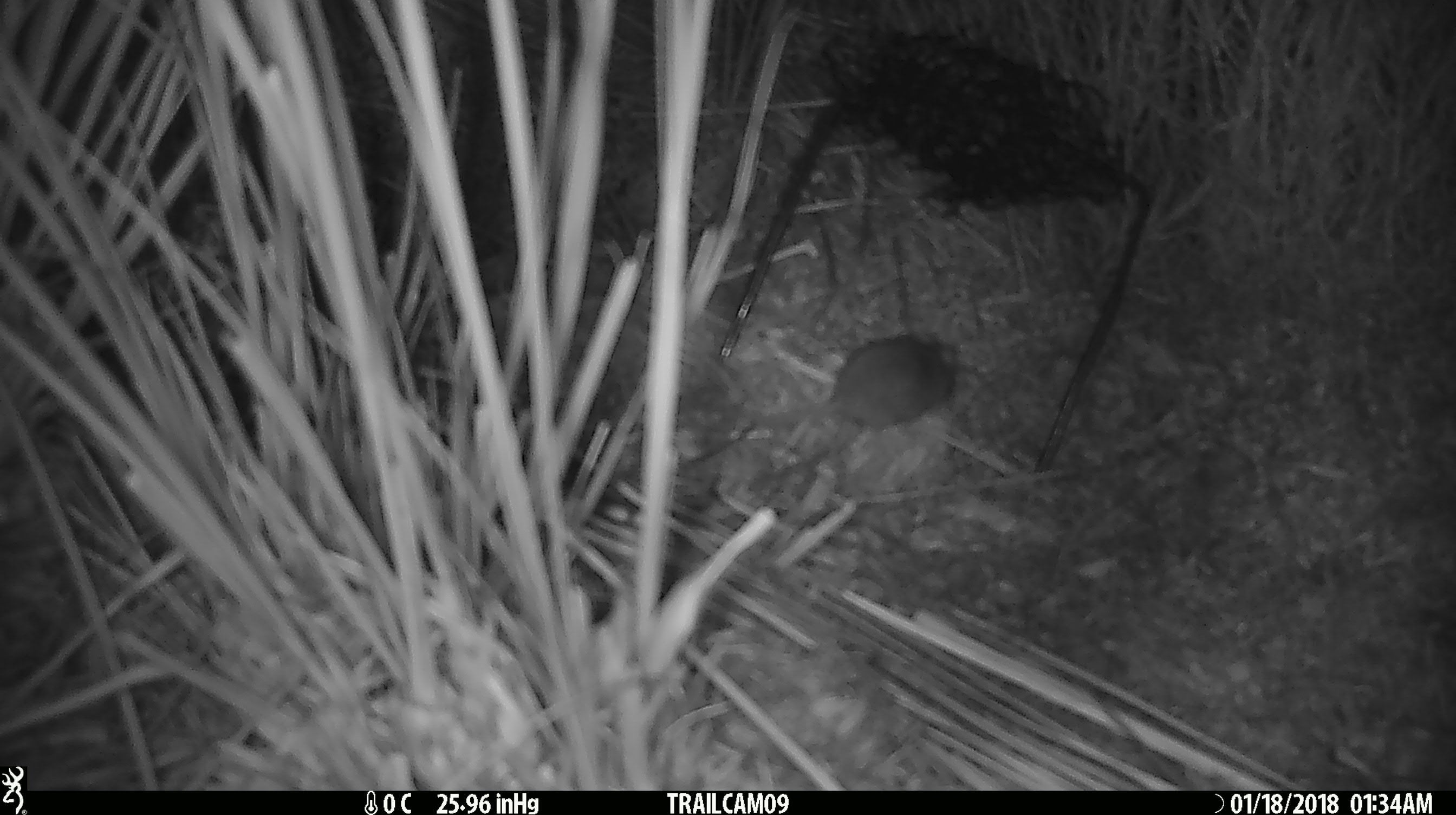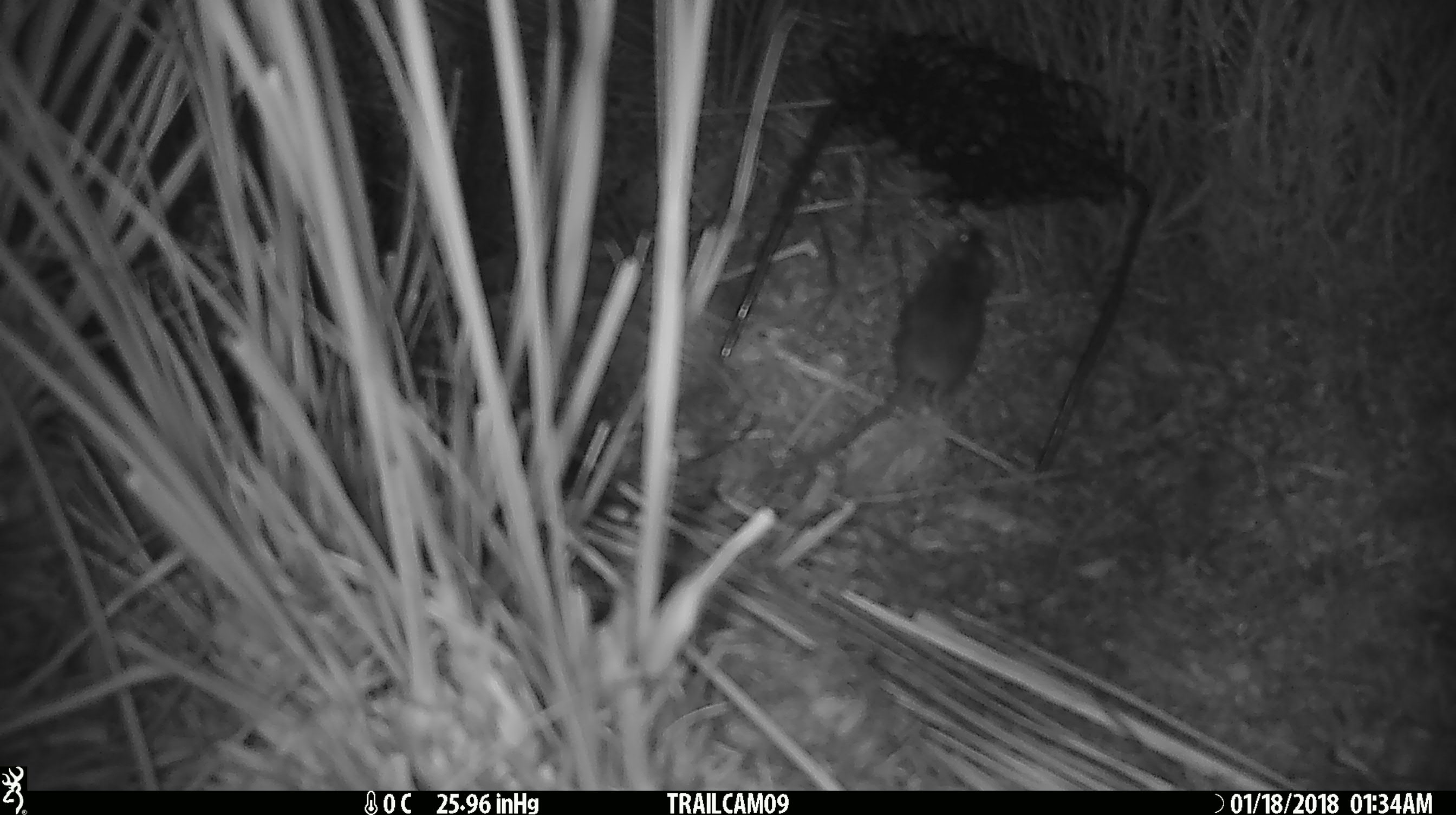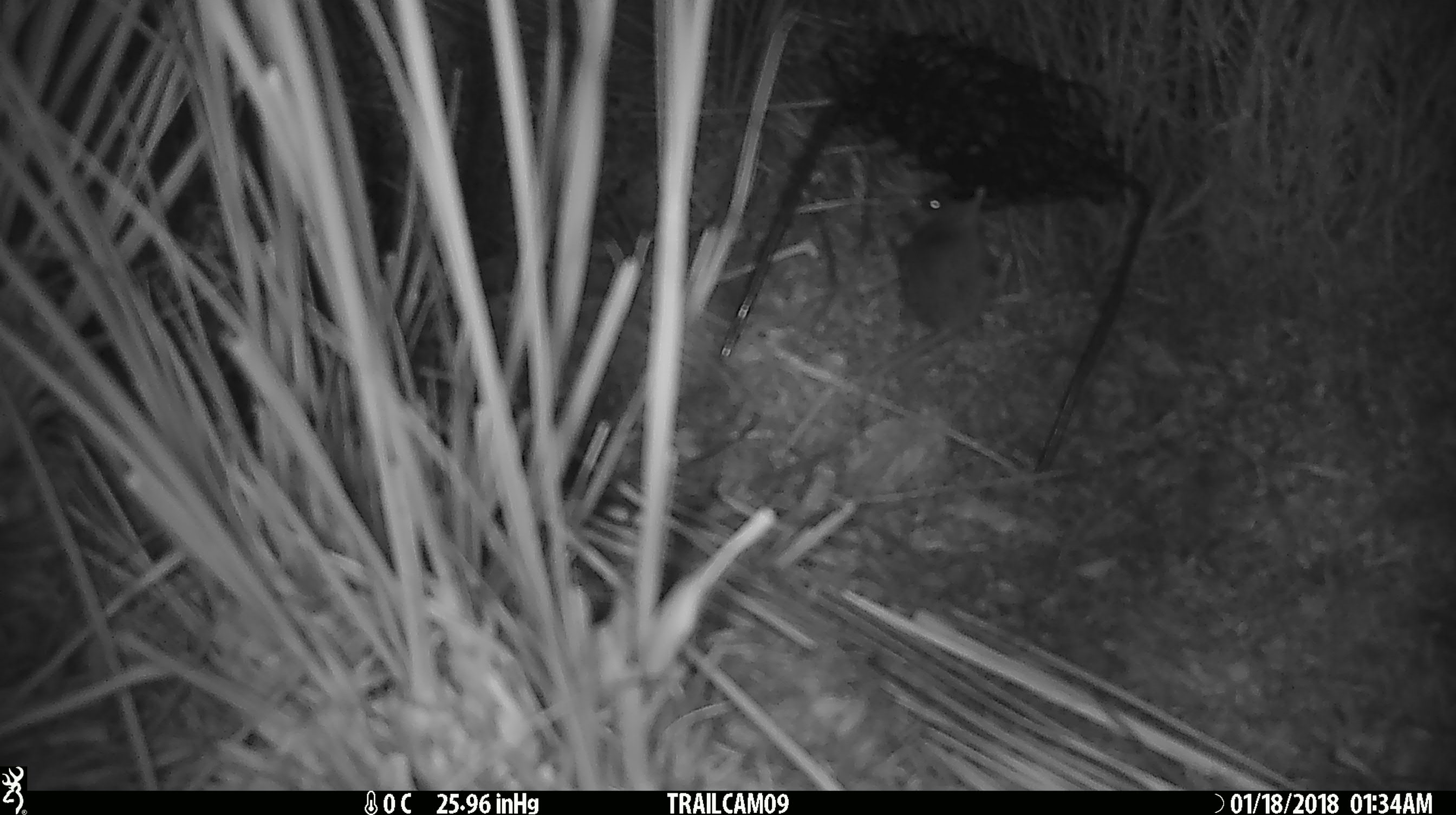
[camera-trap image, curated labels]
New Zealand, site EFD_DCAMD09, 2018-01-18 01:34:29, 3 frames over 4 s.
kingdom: Animalia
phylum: Chordata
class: Mammalia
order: Rodentia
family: Muridae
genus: Mus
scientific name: Mus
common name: mouse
Mouse (Mus).